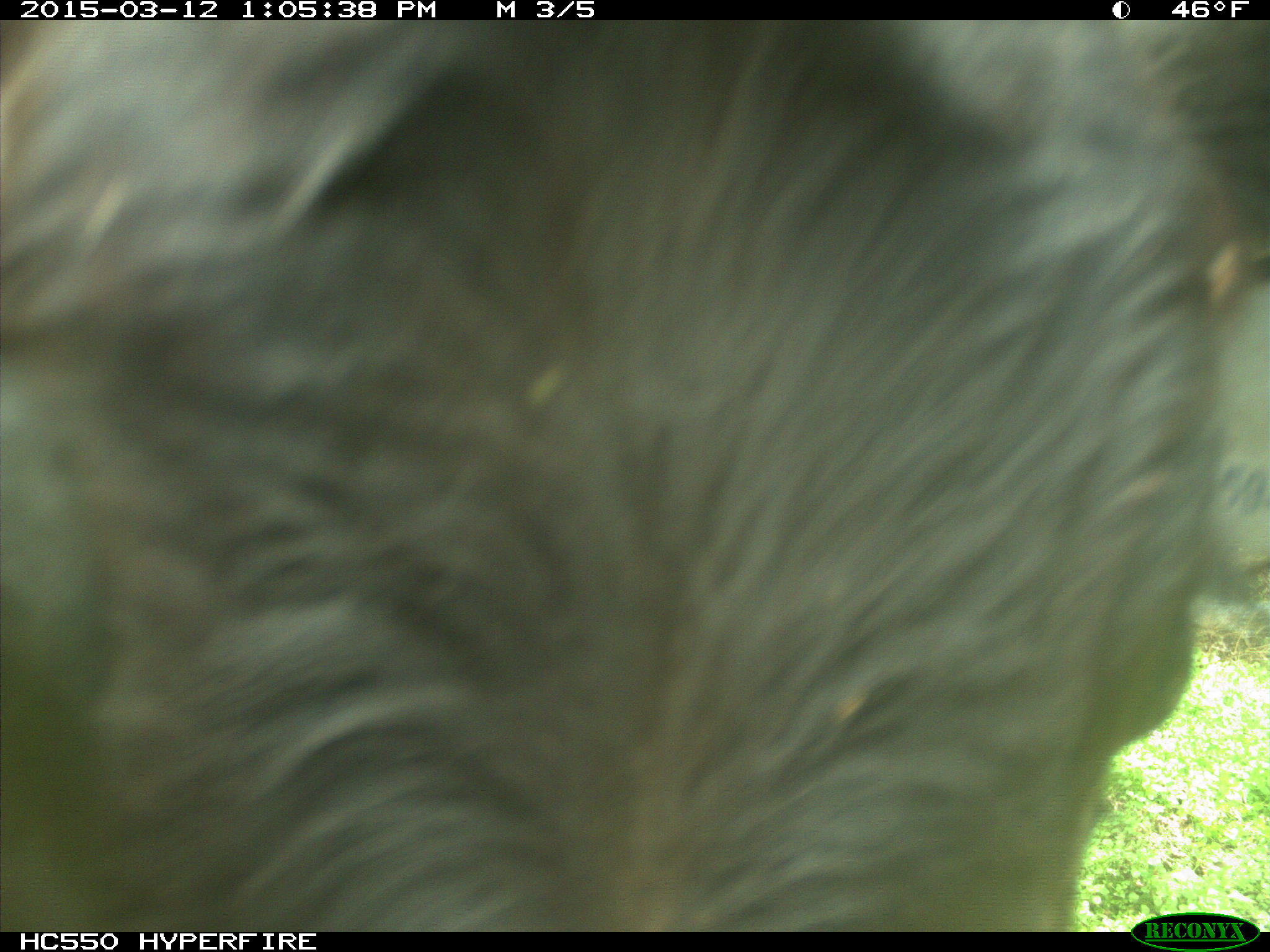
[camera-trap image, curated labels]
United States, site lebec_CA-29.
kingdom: Animalia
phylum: Chordata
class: Mammalia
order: Artiodactyla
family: Bovidae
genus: Bos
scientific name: Bos taurus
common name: domestic cow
Bos taurus (domestic cow).